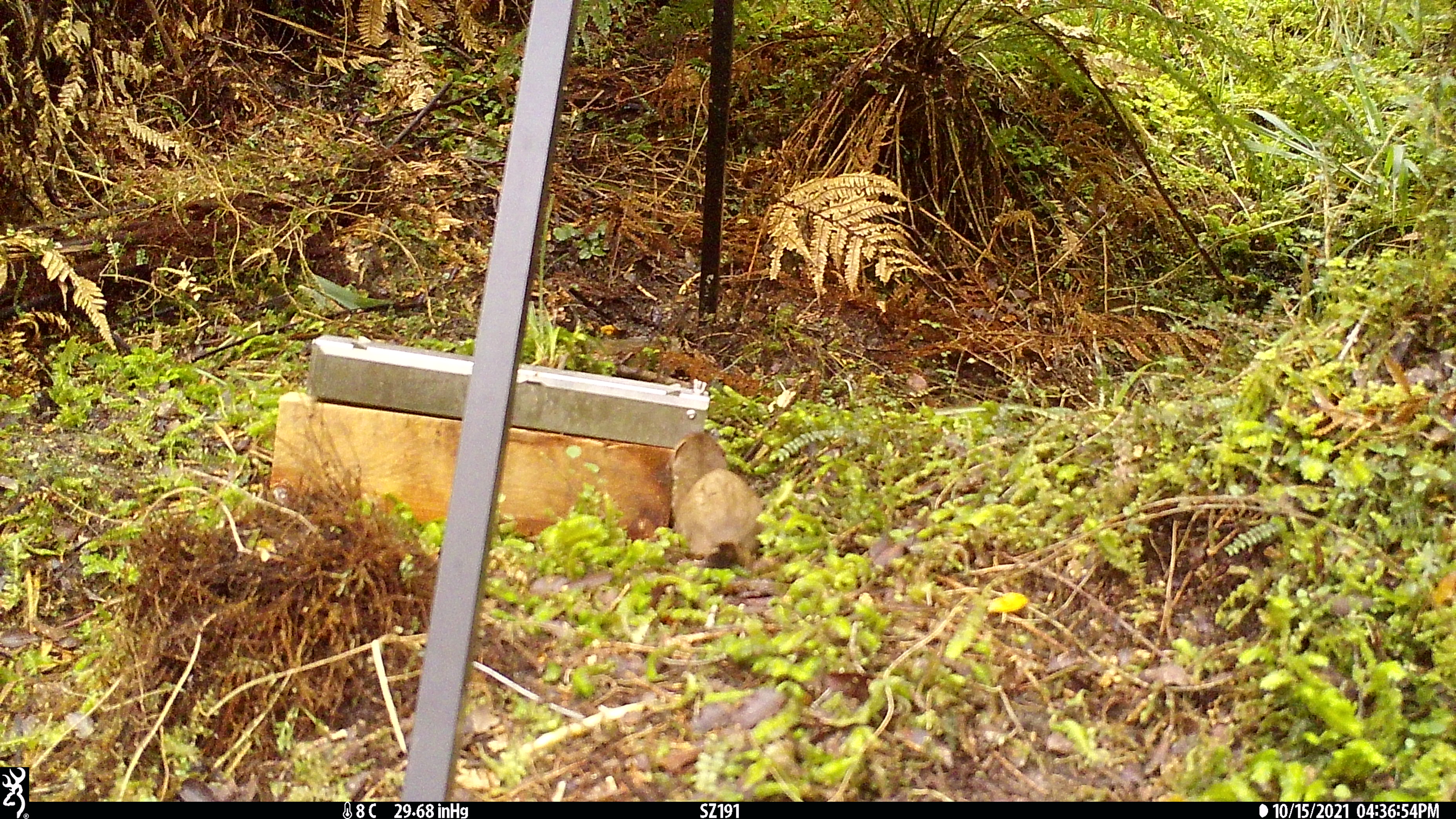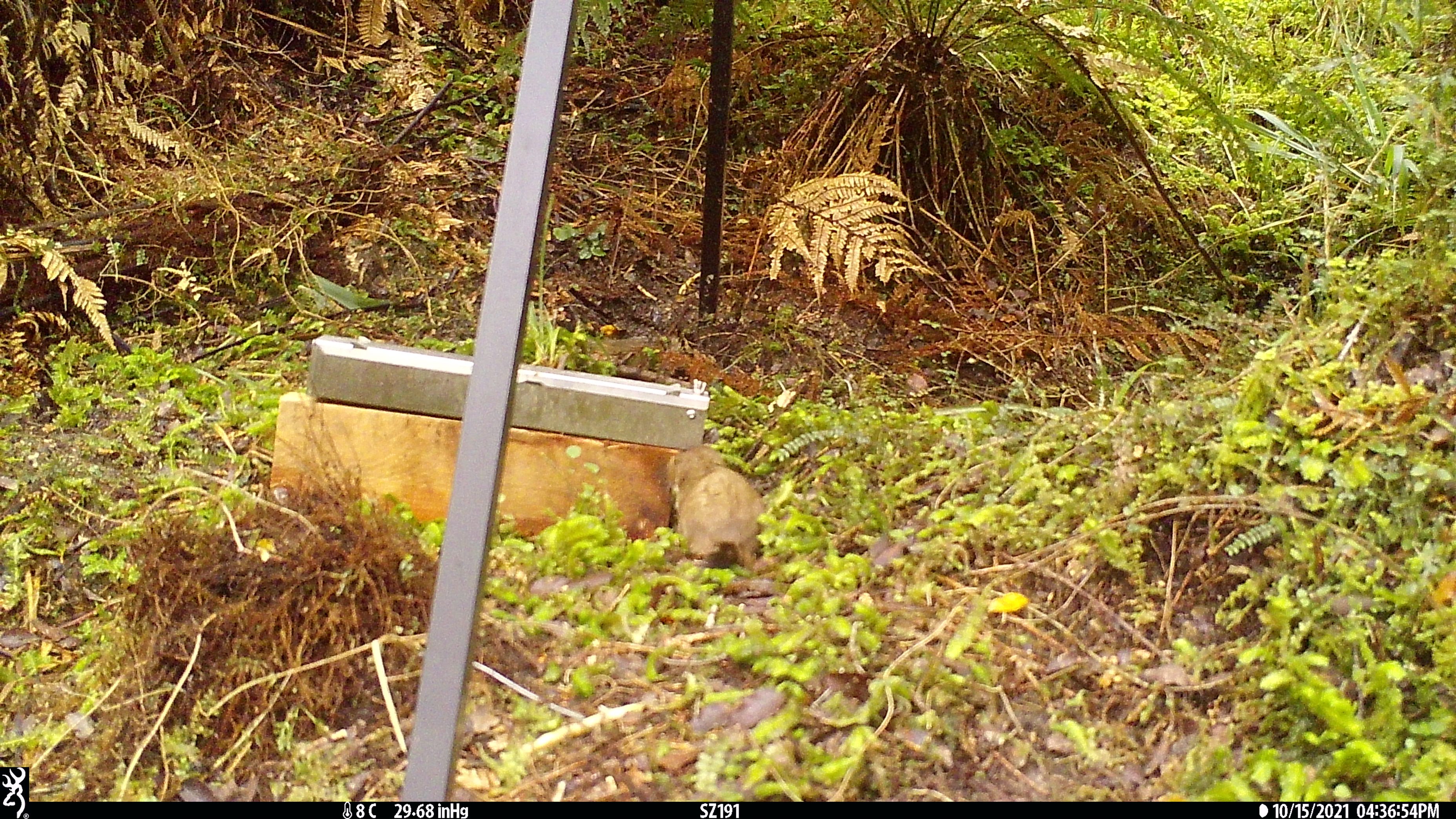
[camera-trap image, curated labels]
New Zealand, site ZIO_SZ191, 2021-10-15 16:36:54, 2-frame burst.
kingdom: Animalia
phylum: Chordata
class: Mammalia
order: Carnivora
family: Mustelidae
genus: Mustela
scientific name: Mustela erminea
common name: stoat